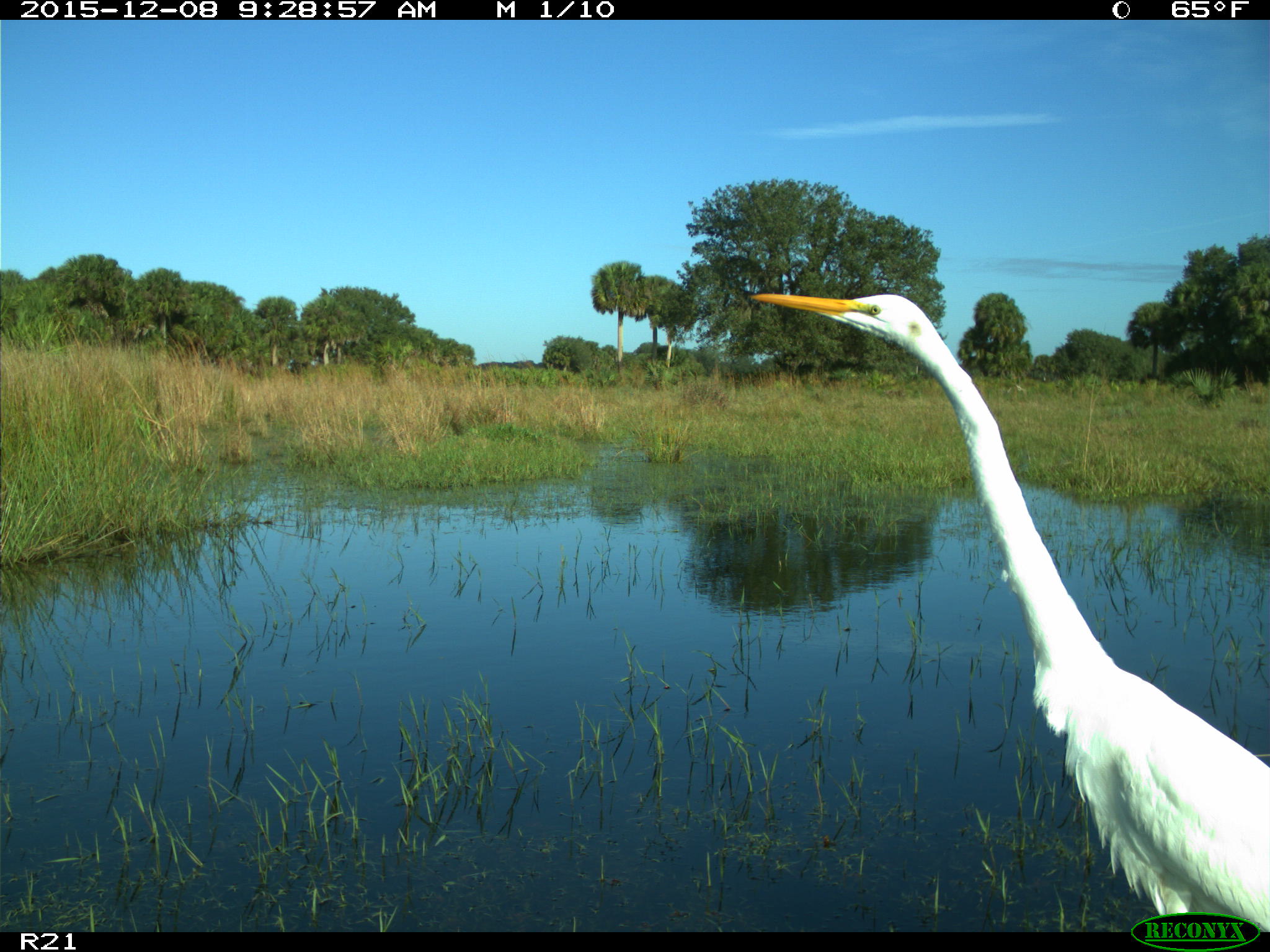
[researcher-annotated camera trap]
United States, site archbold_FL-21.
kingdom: Animalia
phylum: Chordata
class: Aves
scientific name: Aves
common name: birds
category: unidentified bird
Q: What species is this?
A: Unidentified bird (birds) (Aves).